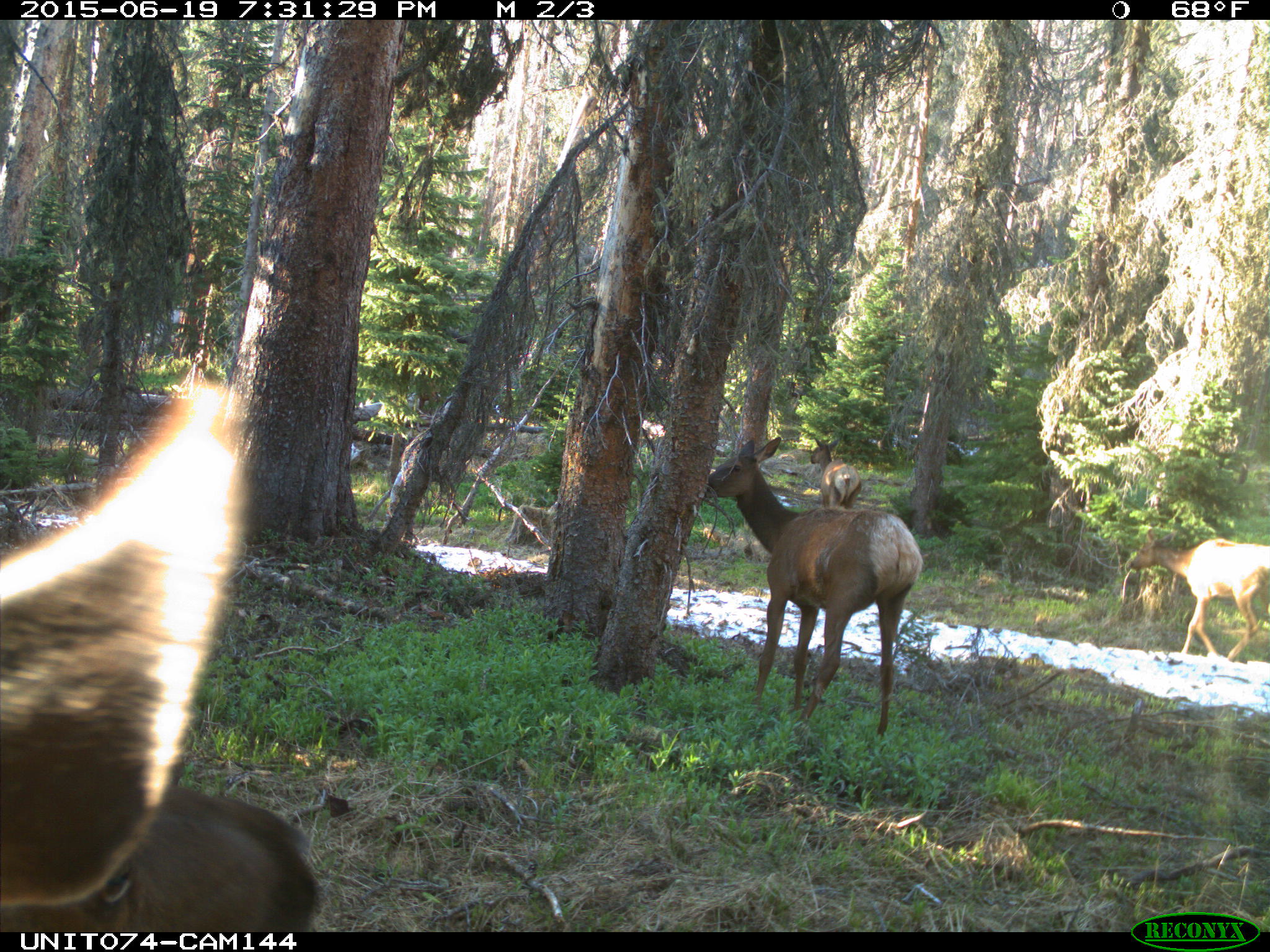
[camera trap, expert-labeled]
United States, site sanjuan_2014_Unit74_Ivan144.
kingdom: Animalia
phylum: Chordata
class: Mammalia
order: Artiodactyla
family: Cervidae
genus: Cervus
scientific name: Cervus elaphus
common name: red deer